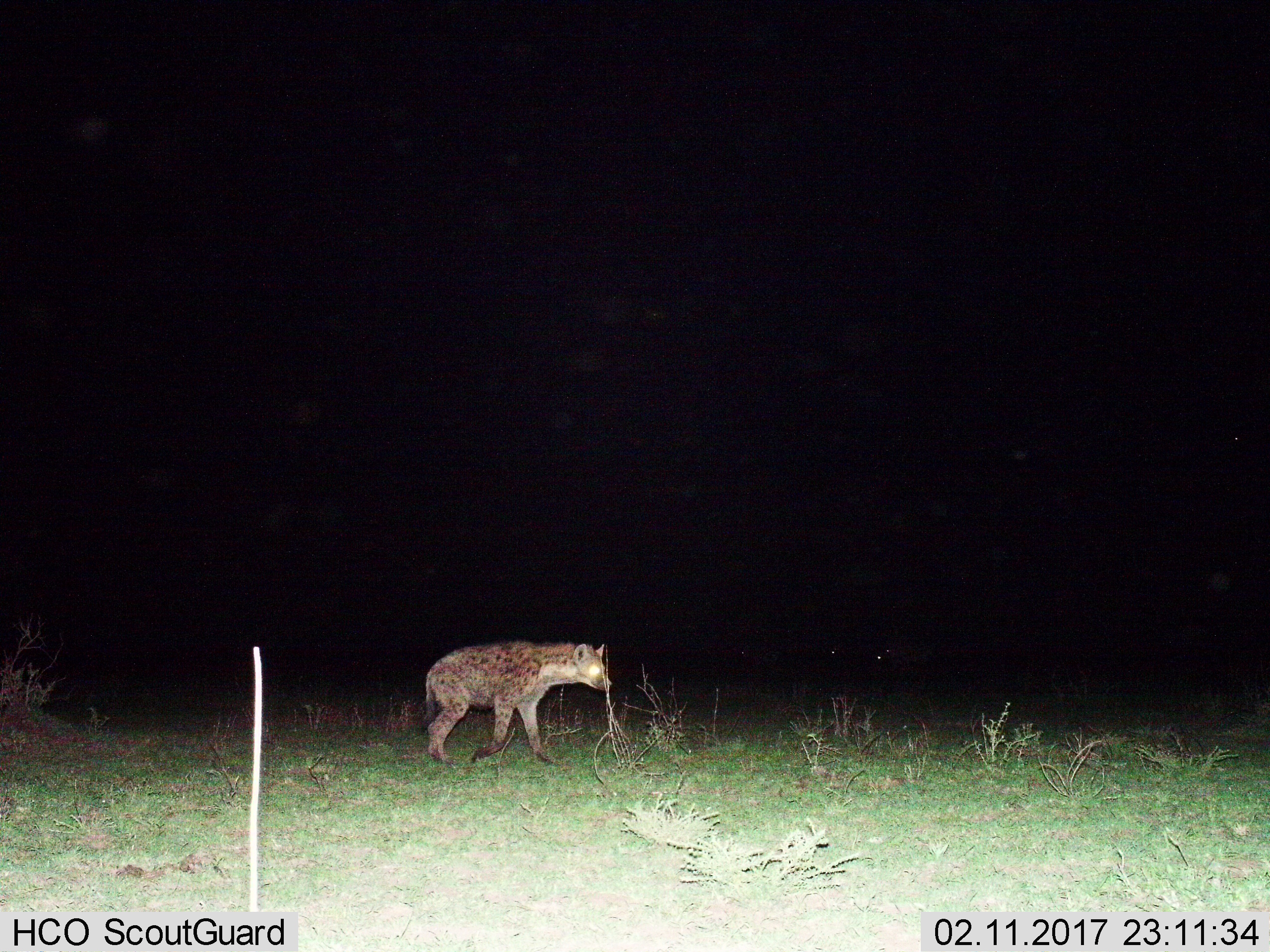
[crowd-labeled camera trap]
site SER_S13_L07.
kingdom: Animalia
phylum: Chordata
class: Mammalia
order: Carnivora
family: Hyaenidae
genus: Crocuta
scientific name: Crocuta crocuta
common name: spotted hyena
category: hyenaspotted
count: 1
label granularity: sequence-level